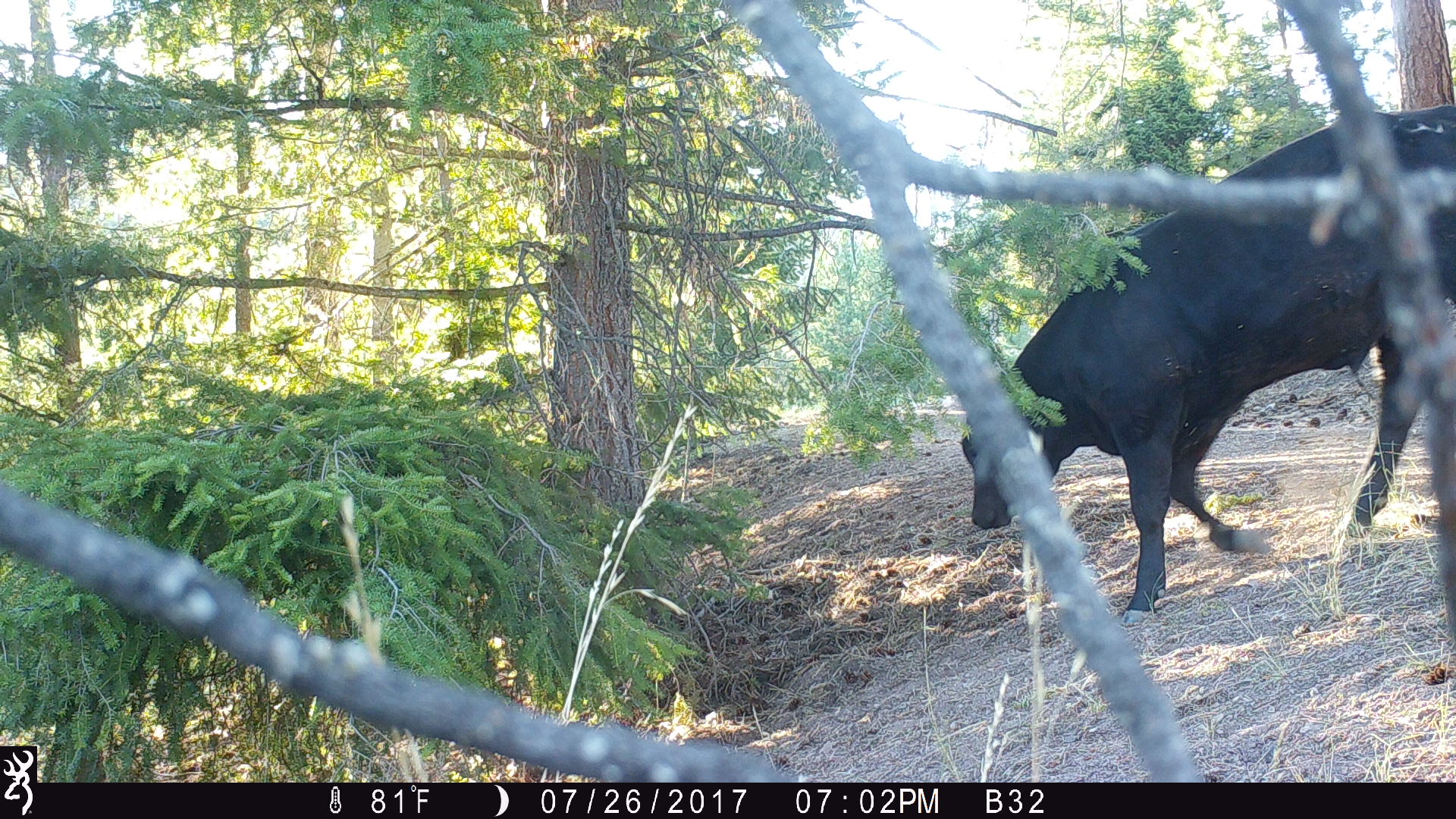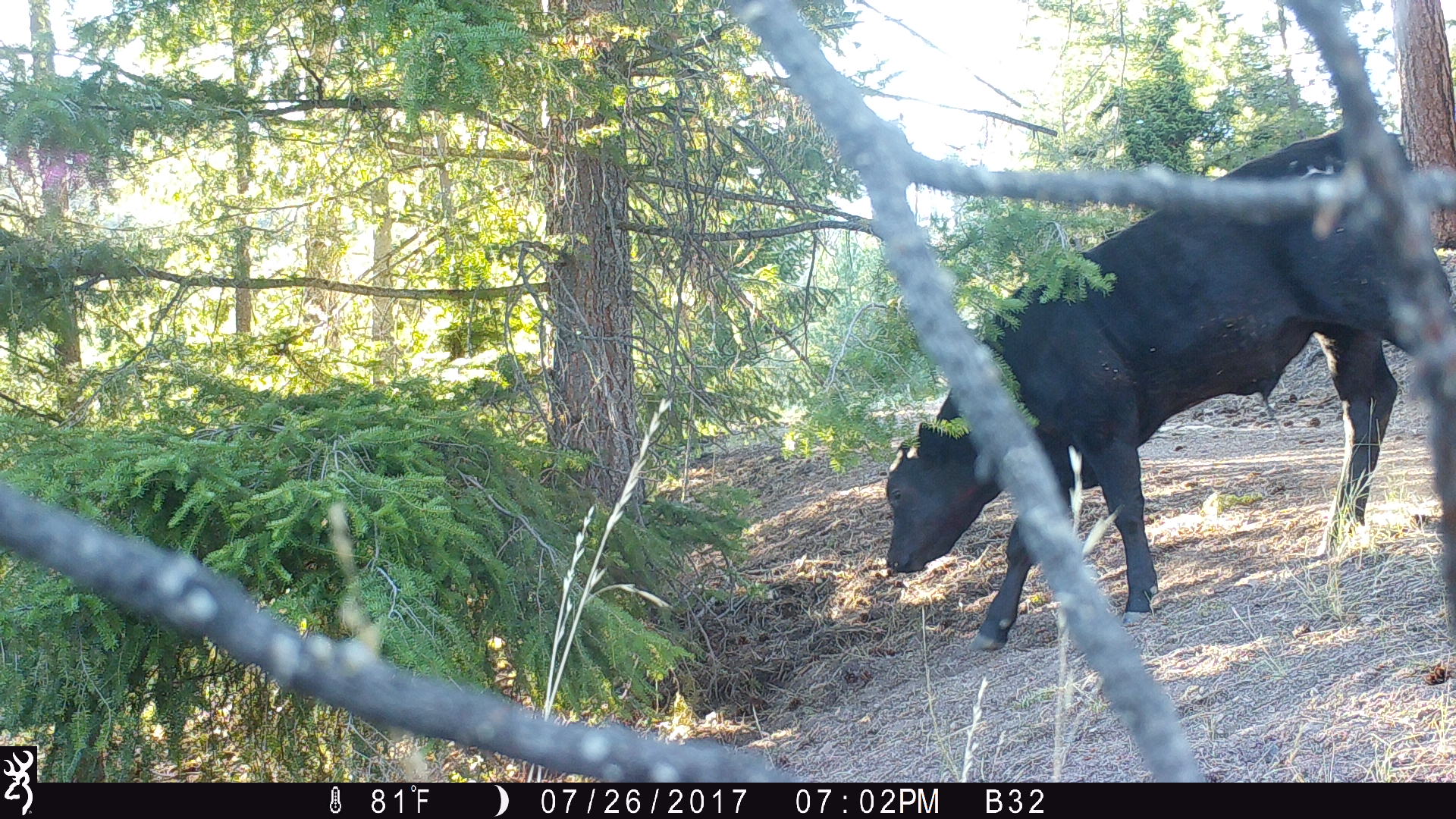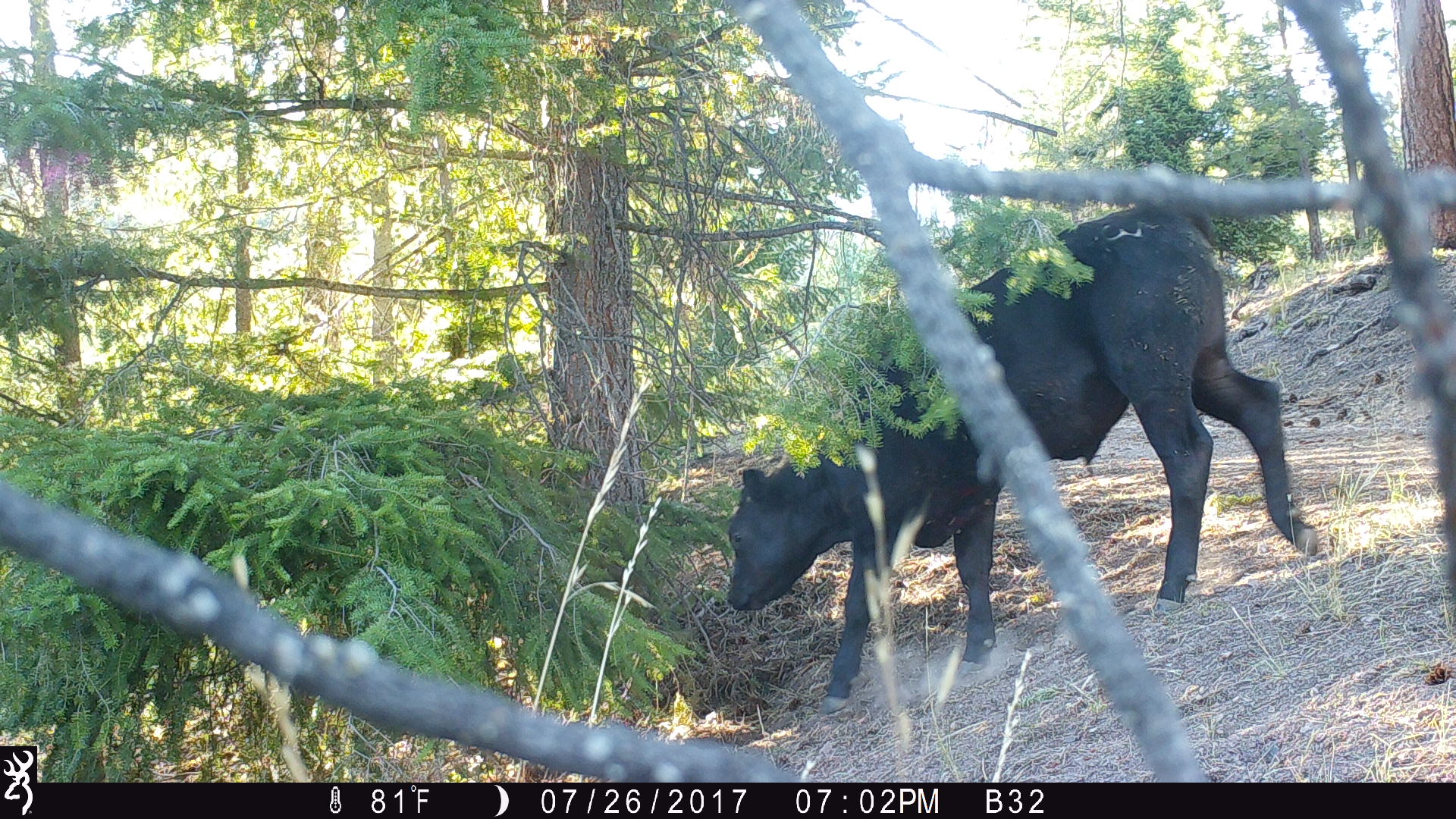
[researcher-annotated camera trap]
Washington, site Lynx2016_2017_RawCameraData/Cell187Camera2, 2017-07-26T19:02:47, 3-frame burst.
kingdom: Animalia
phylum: Chordata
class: Mammalia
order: Artiodactyla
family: Bovidae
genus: Bos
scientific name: Bos taurus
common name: domestic cattle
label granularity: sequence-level